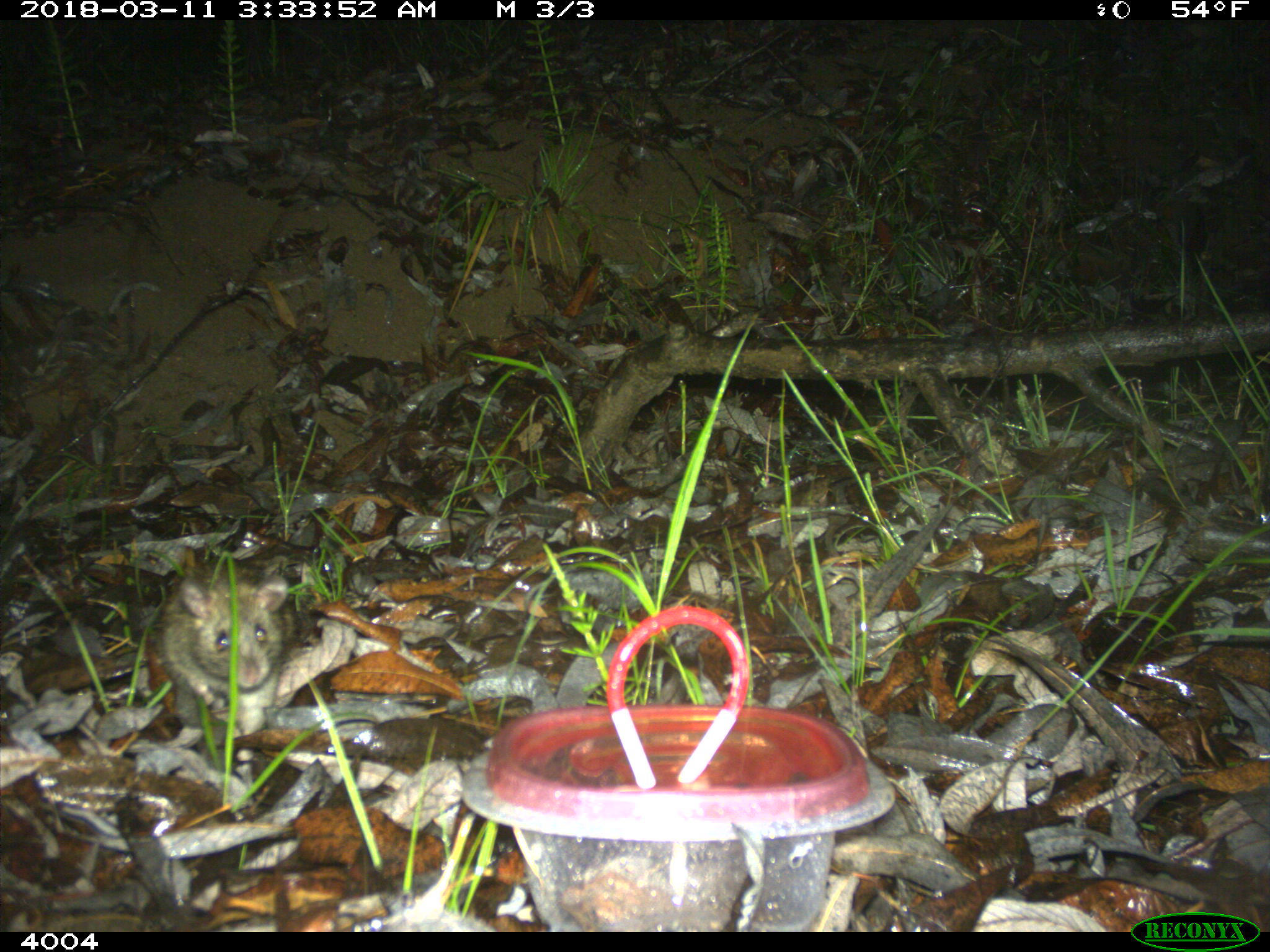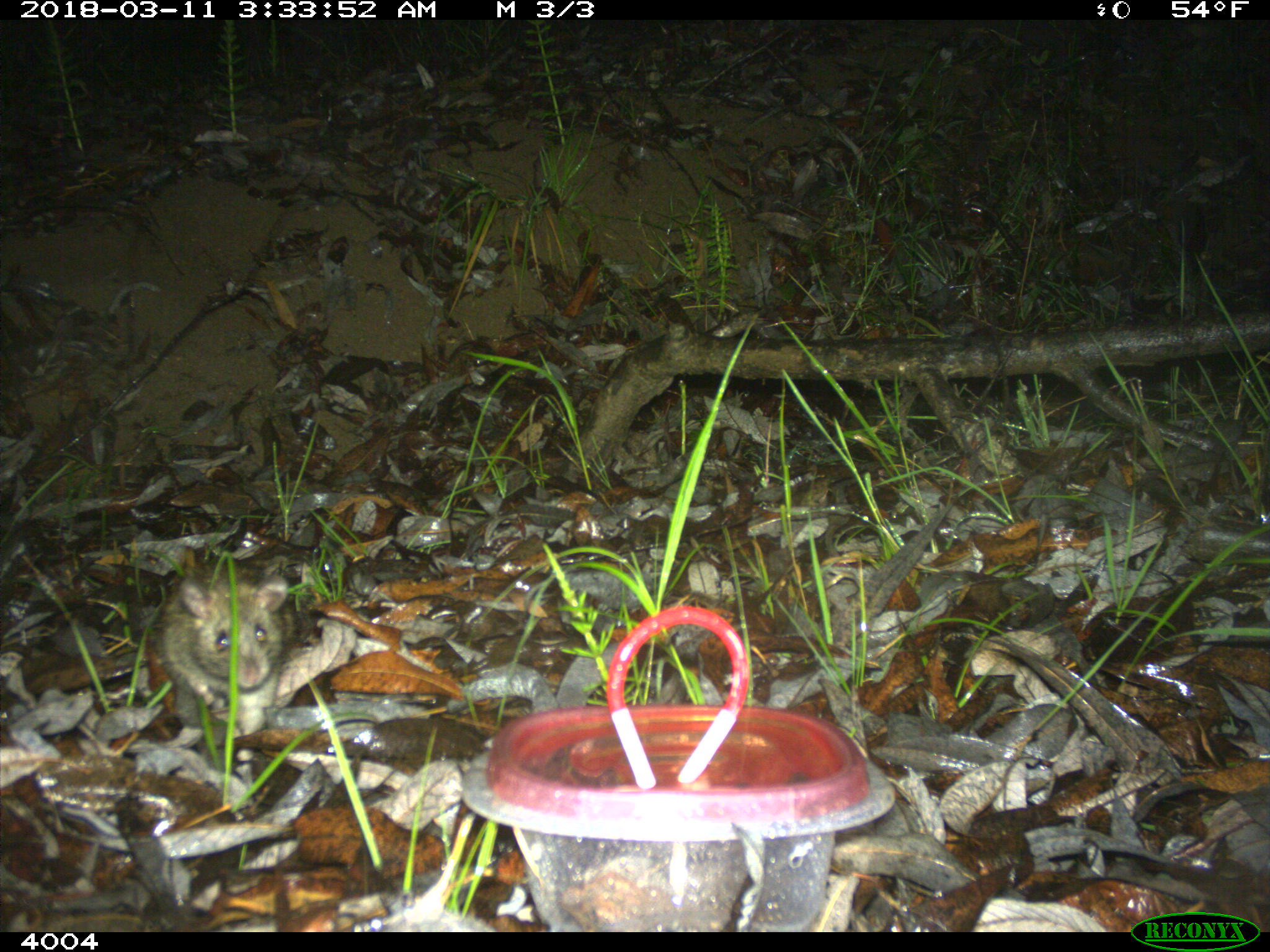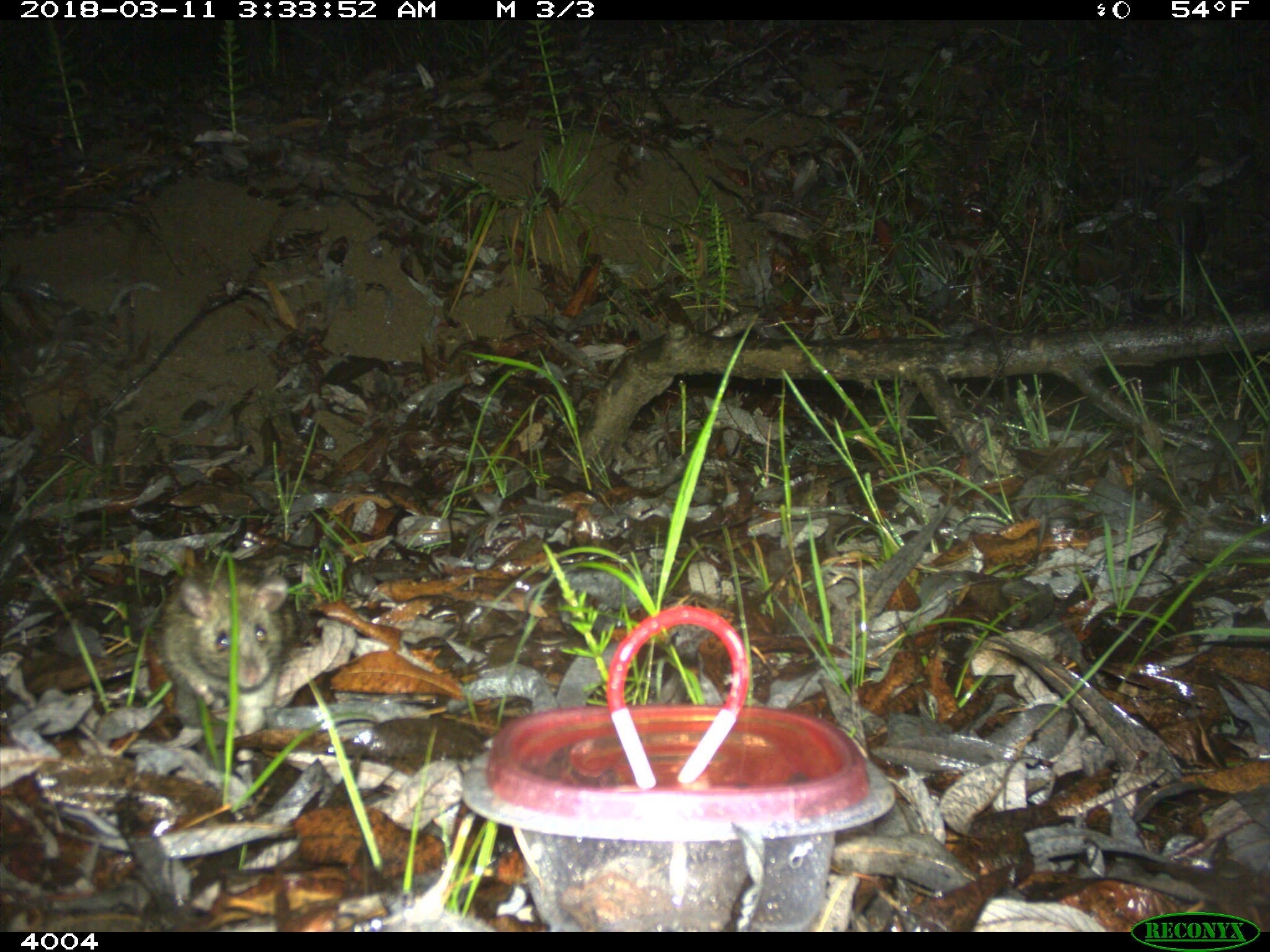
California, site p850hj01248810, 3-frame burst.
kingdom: Animalia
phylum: Chordata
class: Mammalia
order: Rodentia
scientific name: Rodentia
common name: rodent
Rodent (Rodentia).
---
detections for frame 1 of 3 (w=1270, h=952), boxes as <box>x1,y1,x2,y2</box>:
rodent: <box>159,573,287,760</box>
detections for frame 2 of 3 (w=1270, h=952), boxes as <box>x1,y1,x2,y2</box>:
rodent: <box>156,558,297,770</box>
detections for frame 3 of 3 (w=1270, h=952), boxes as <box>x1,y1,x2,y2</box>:
rodent: <box>151,558,288,728</box>